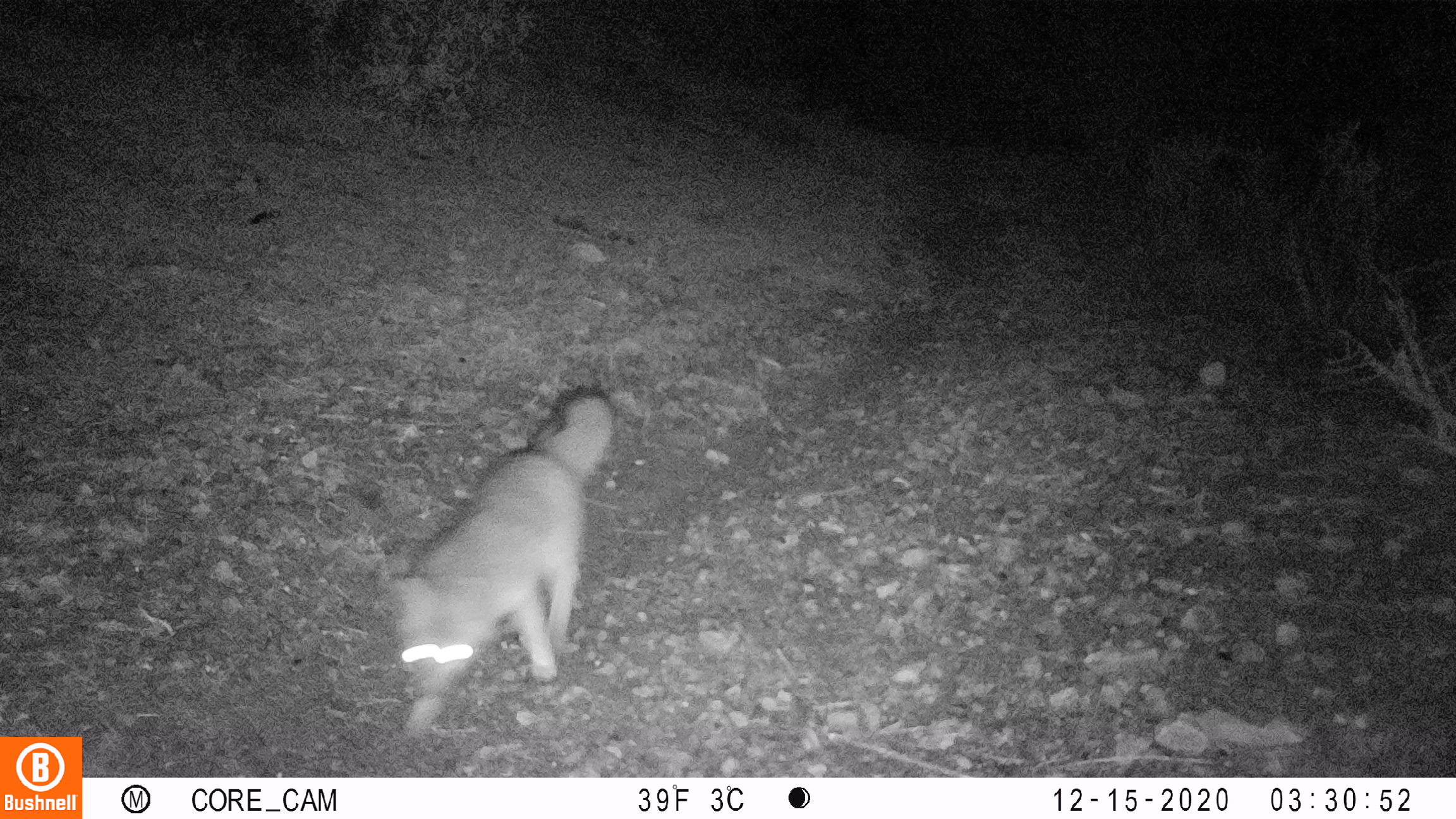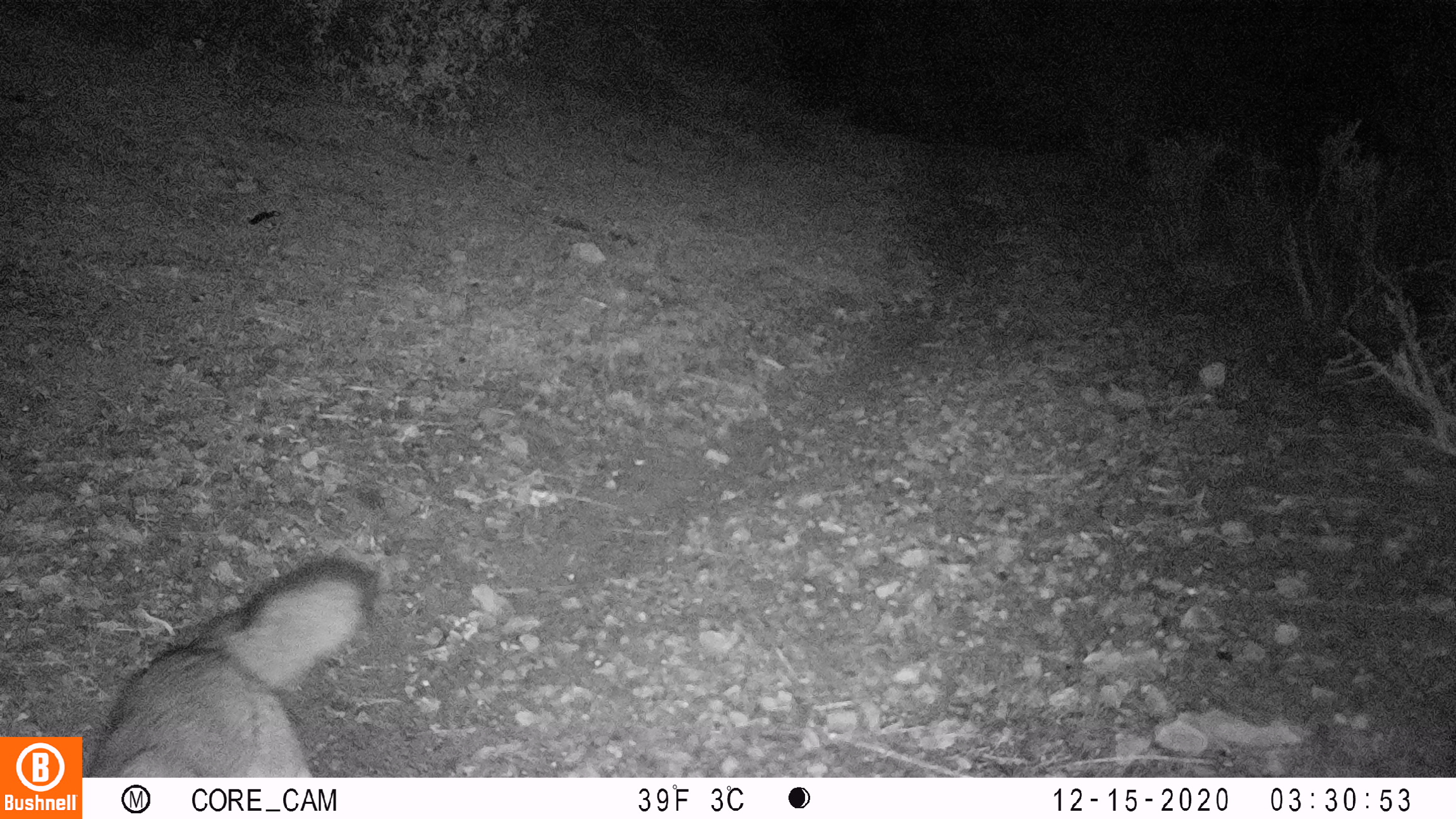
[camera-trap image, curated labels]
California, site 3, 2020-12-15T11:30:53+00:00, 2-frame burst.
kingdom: Animalia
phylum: Chordata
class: Mammalia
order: Carnivora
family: Canidae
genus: Urocyon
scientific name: Urocyon cinereoargenteus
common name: gray fox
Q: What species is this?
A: Gray fox (Urocyon cinereoargenteus).